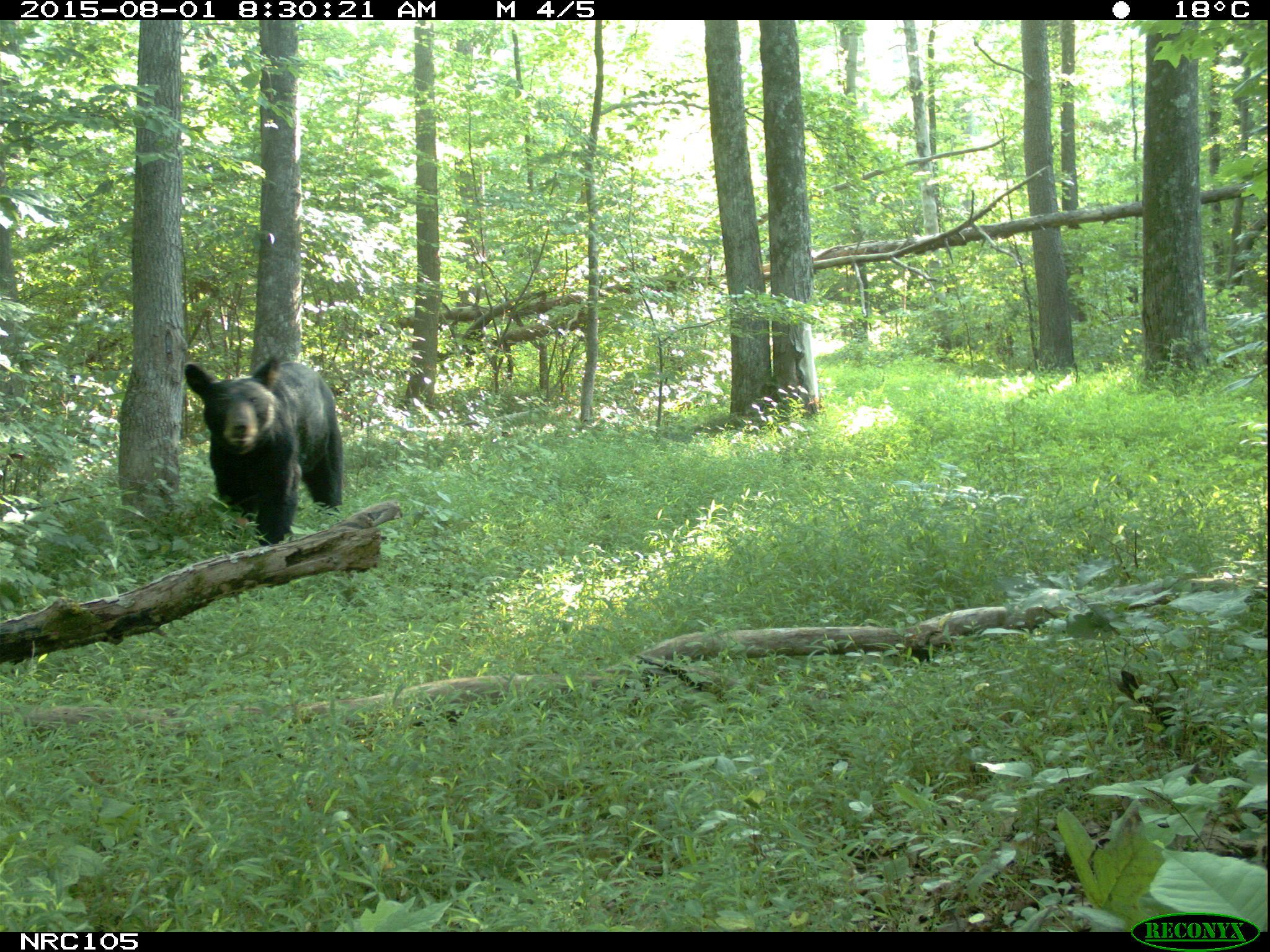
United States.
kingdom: Animalia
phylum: Chordata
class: Mammalia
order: Carnivora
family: Ursidae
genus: Ursus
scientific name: Ursus americanus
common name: american black bear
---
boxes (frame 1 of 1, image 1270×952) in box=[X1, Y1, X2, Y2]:
American Black Bear: box=[176, 352, 345, 542]